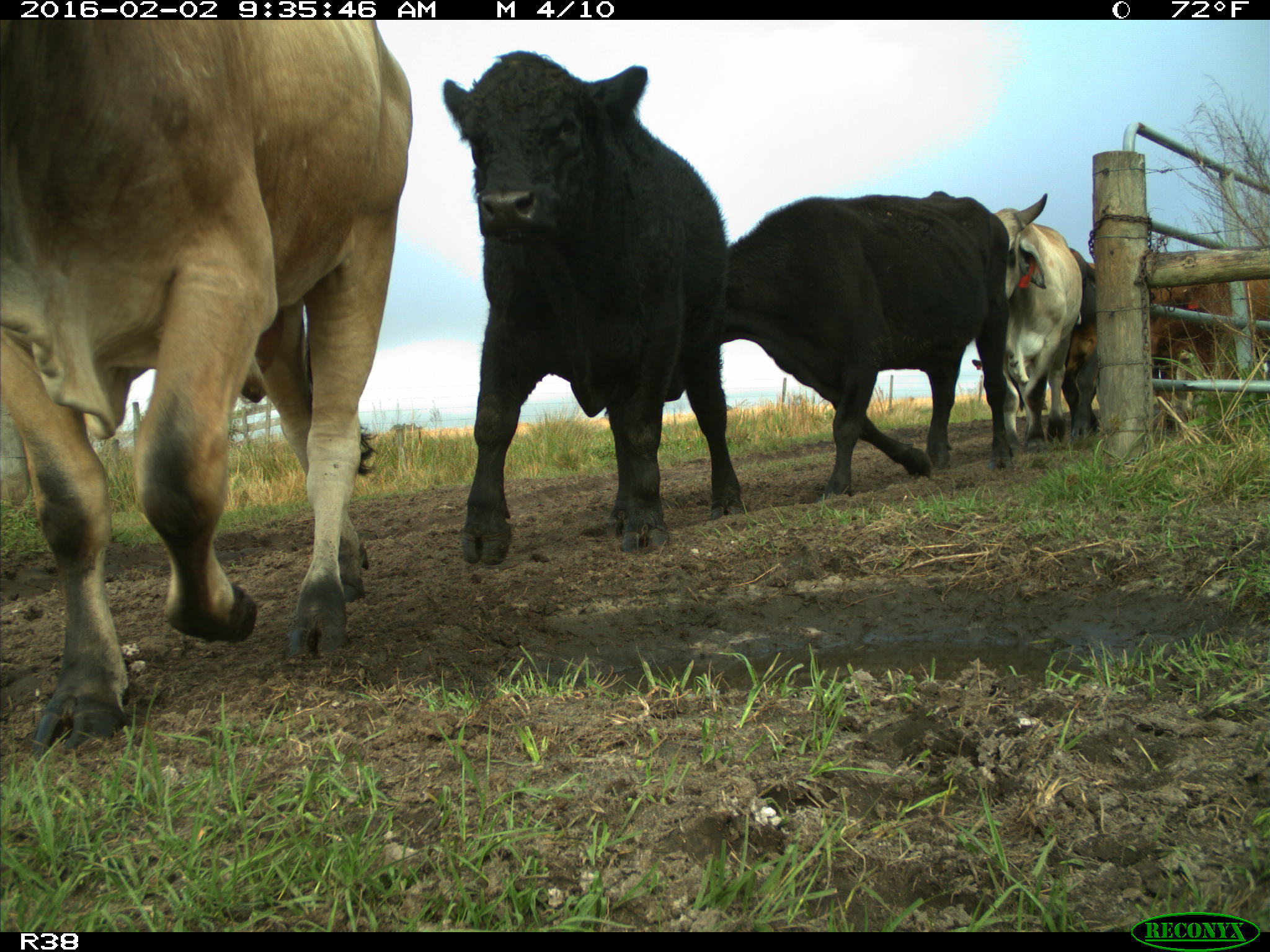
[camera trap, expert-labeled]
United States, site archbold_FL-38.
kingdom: Animalia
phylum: Chordata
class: Mammalia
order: Artiodactyla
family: Bovidae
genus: Bos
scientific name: Bos taurus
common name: domestic cow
Bos taurus (domestic cow).